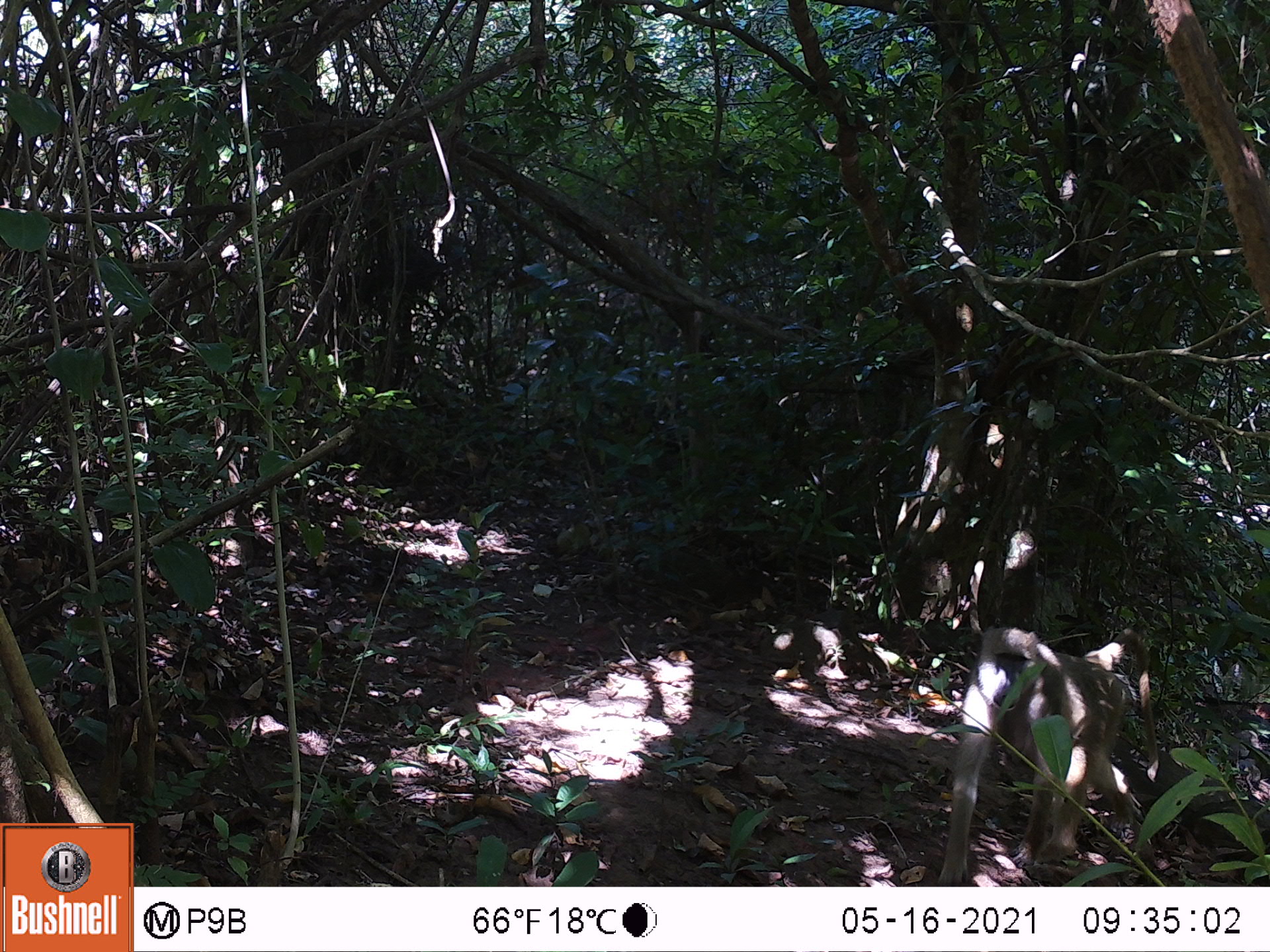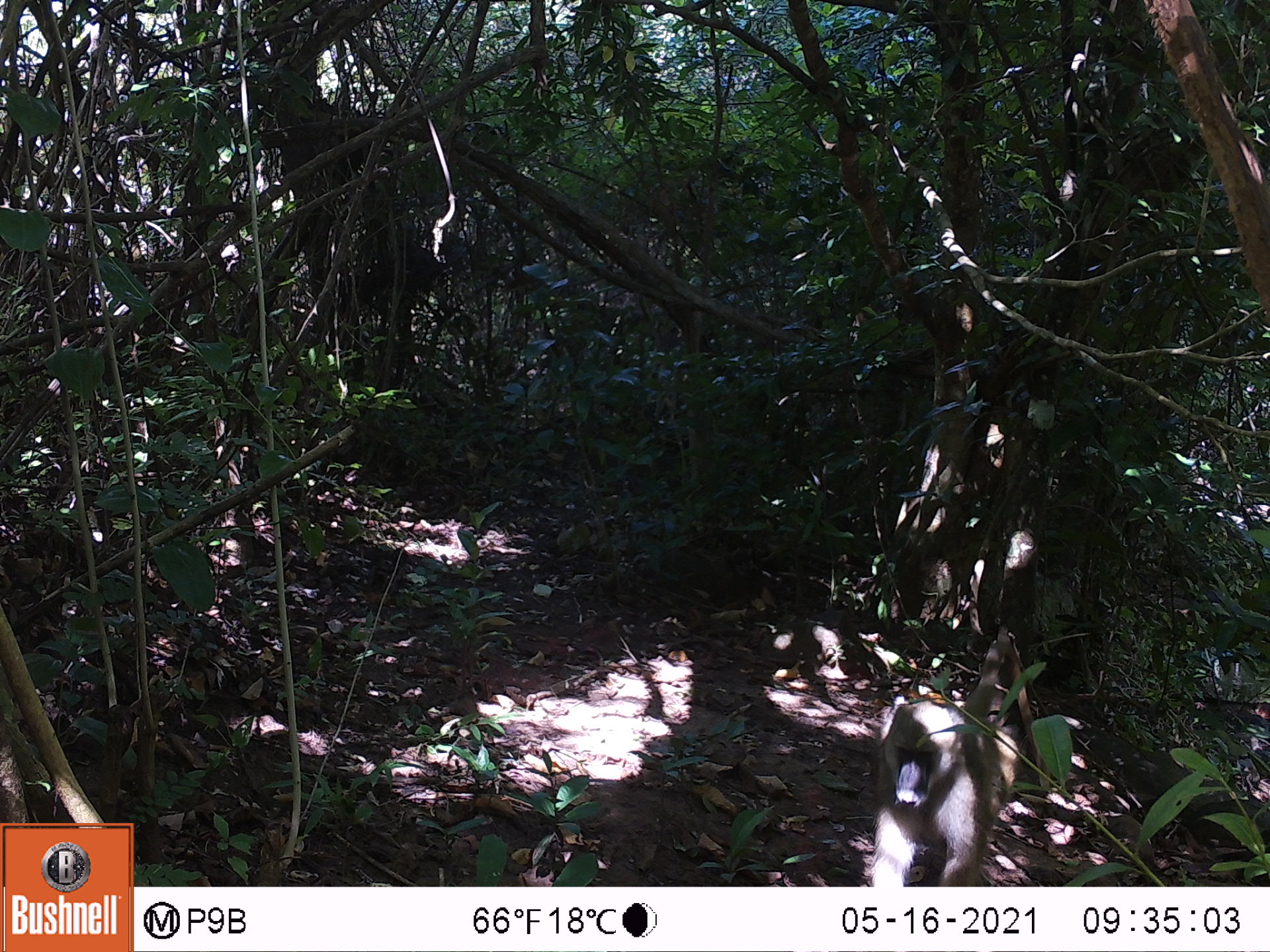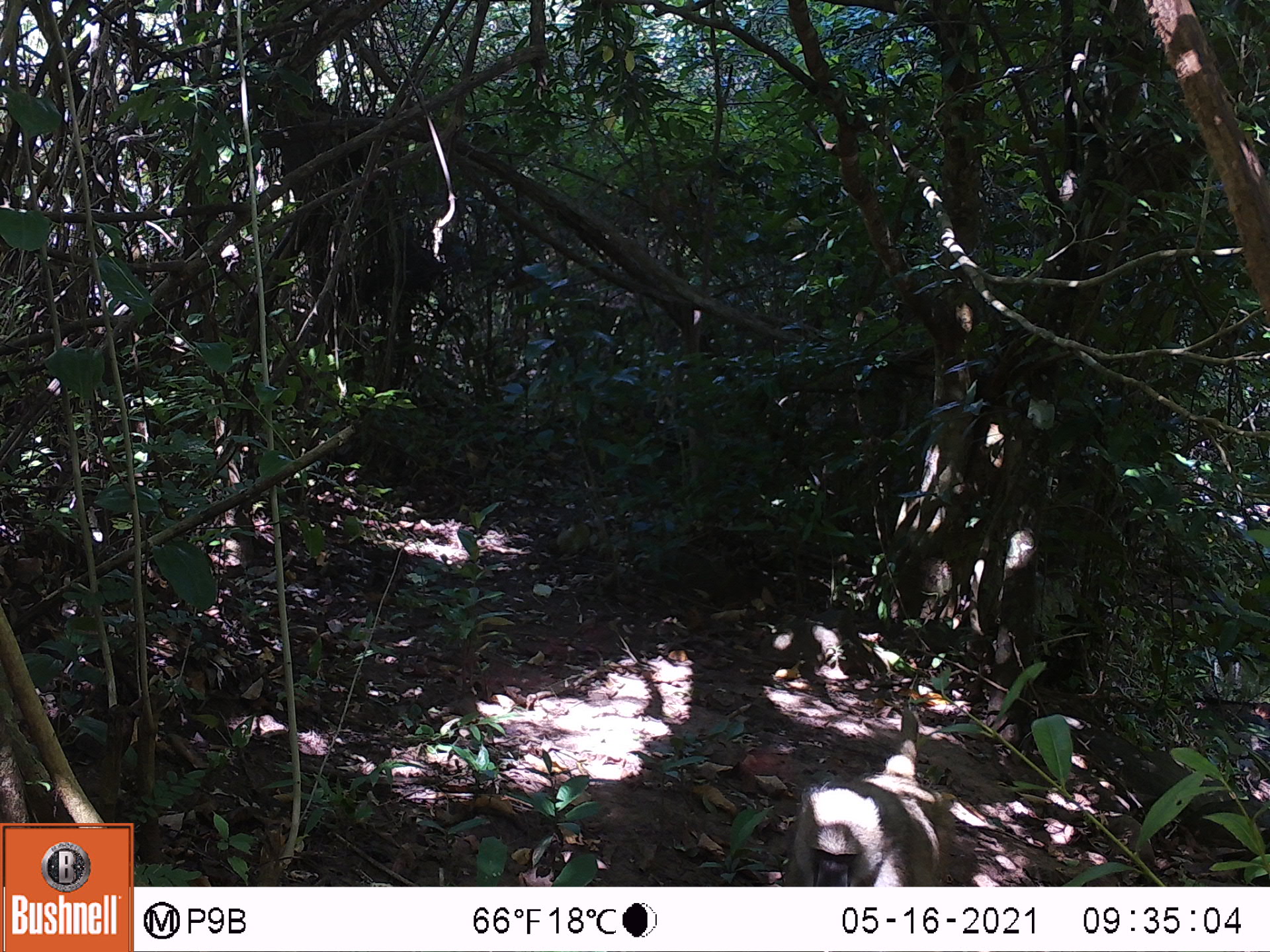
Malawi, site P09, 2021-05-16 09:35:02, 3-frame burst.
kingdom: Animalia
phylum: Chordata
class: Mammalia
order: Primates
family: Cercopithecidae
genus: Papio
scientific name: Papio cynocephalus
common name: yellow baboon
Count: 1.